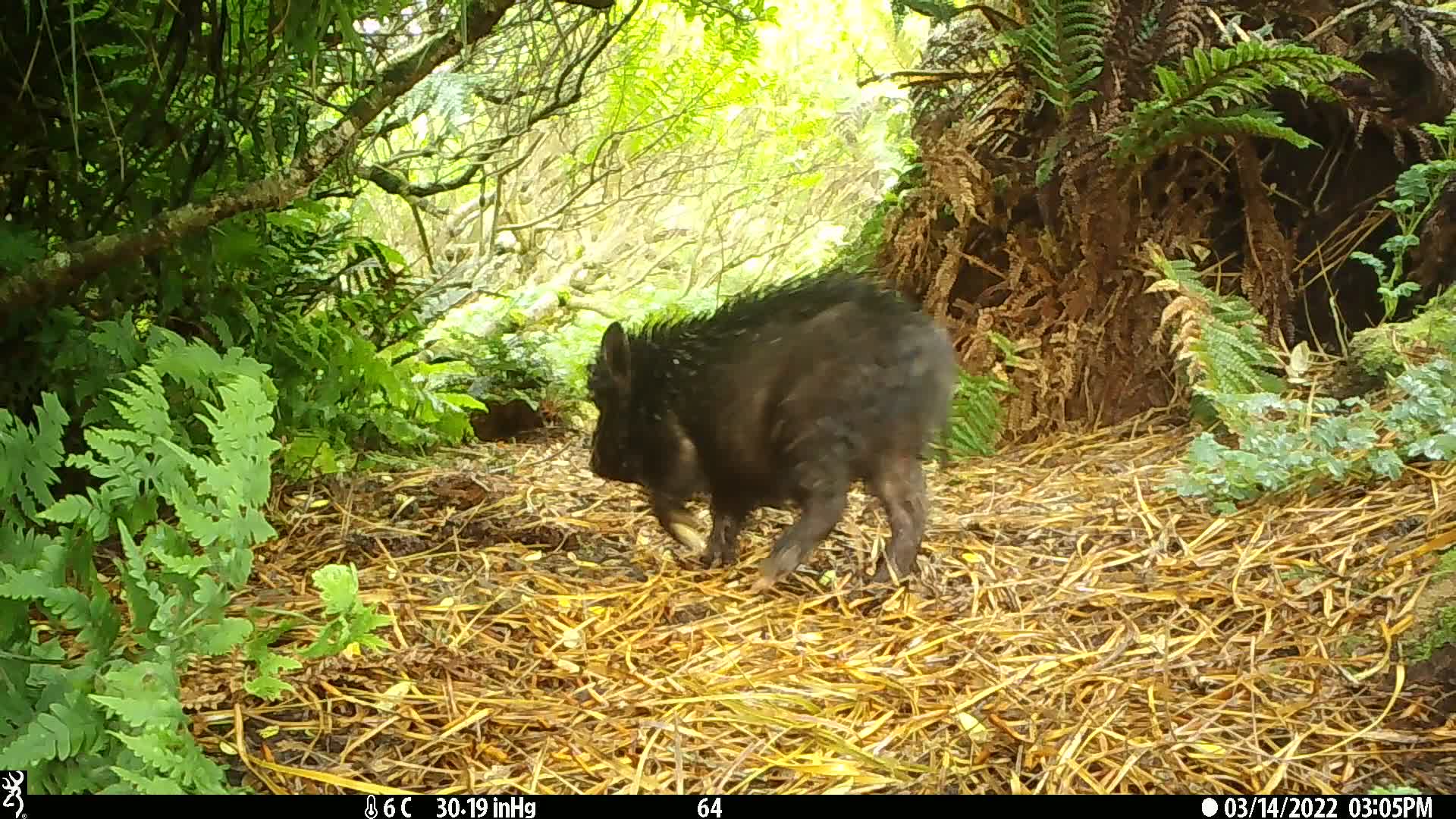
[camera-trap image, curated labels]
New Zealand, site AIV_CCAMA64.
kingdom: Animalia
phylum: Chordata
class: Mammalia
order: Artiodactyla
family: Suidae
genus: Sus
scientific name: Sus scrofa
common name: pig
Pig (Sus scrofa).